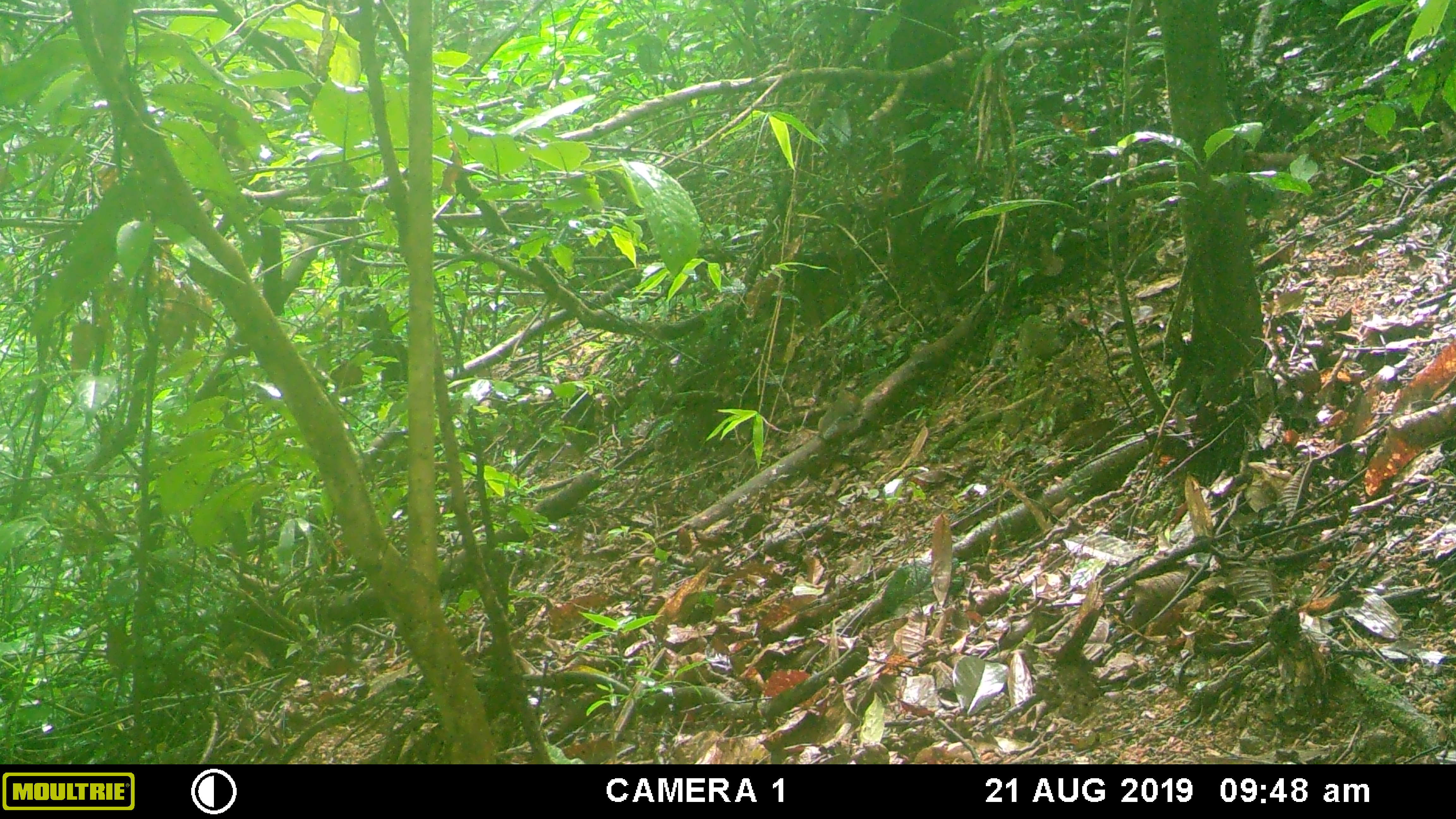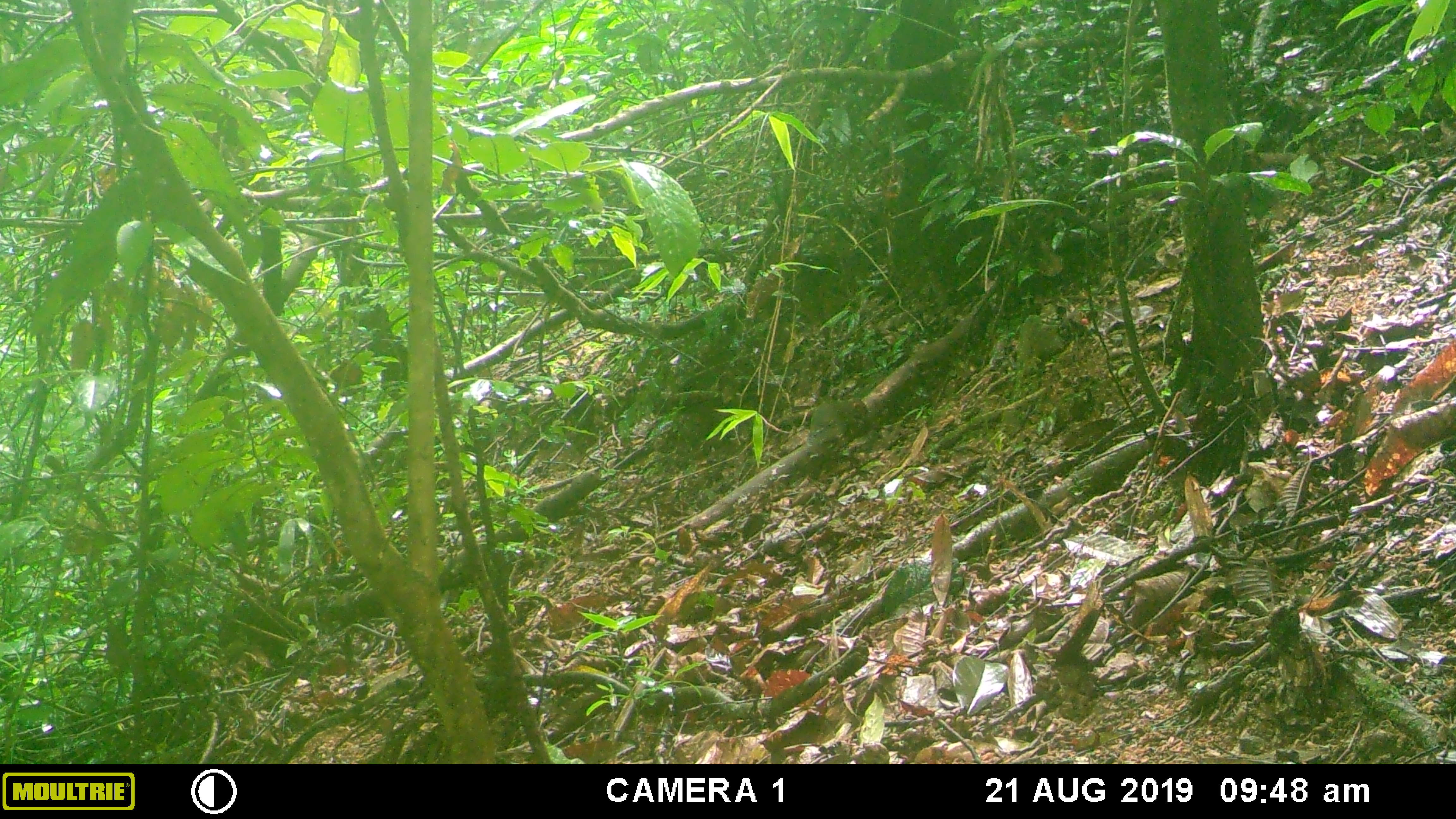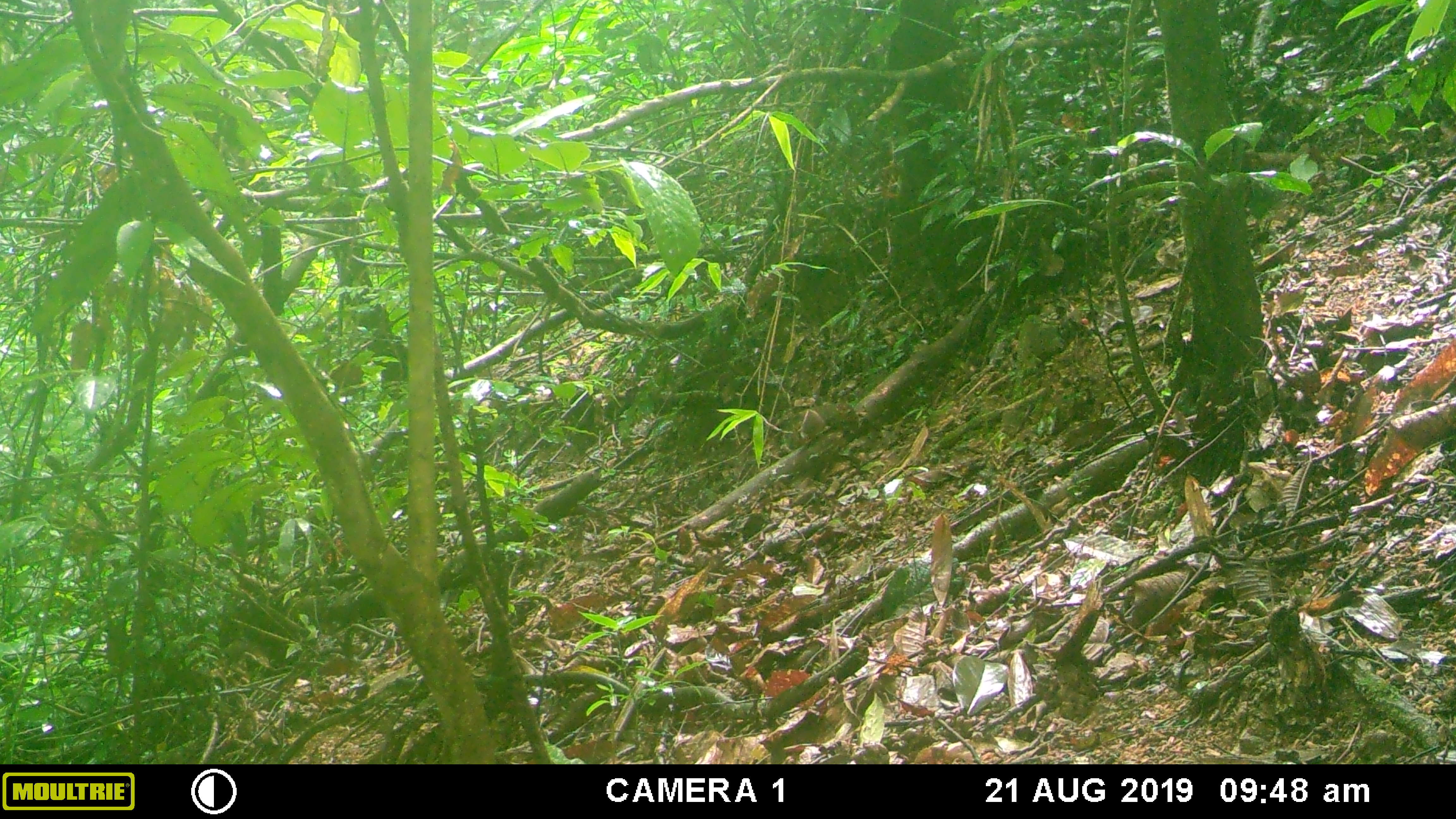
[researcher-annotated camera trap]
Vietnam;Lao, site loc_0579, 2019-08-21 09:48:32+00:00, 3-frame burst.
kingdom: Animalia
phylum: Chordata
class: Mammalia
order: Rodentia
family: Sciuridae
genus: Dremomys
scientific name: Dremomys rufigenis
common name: red-cheeked squirrel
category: red cheeked squirrel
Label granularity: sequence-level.